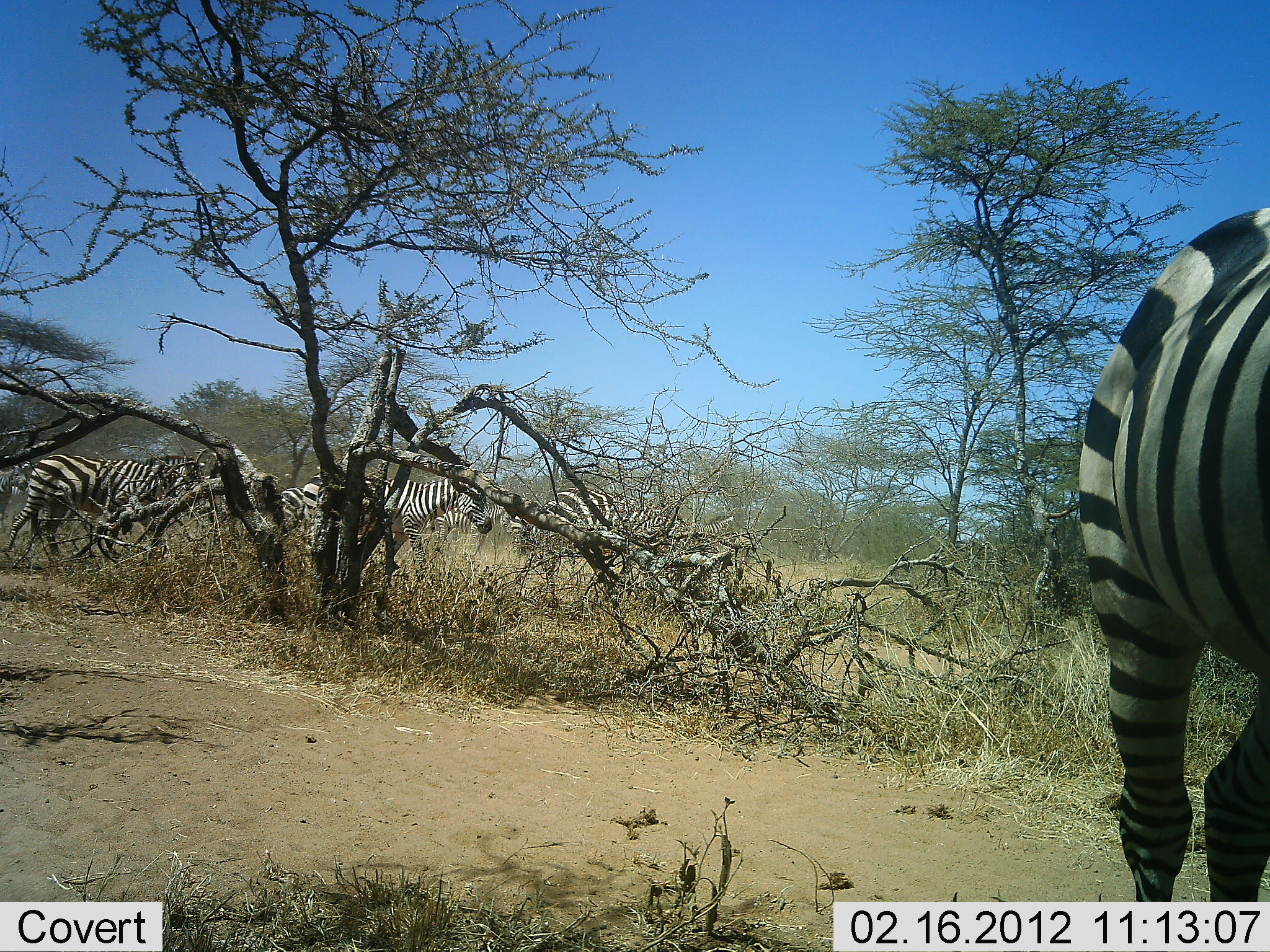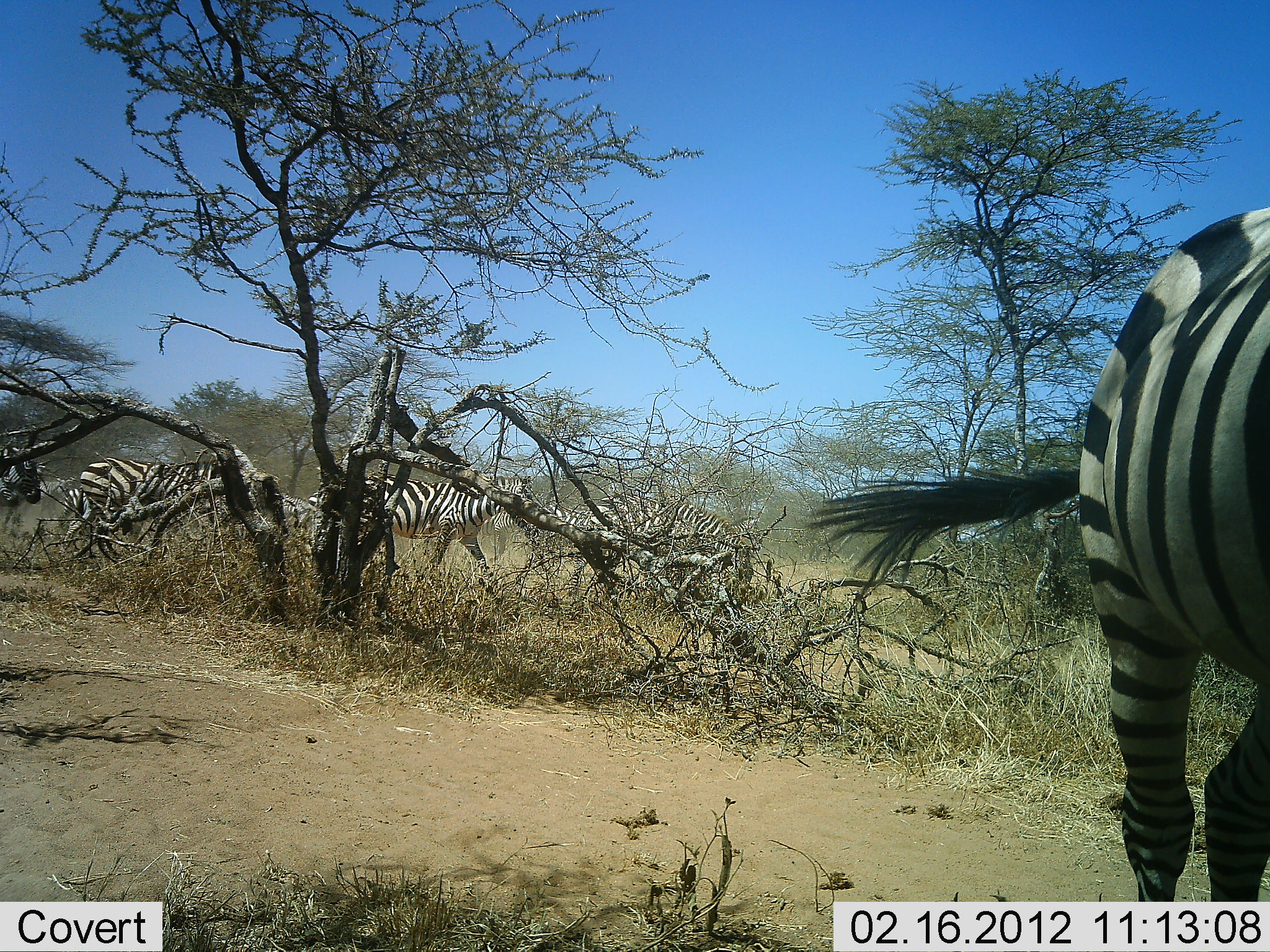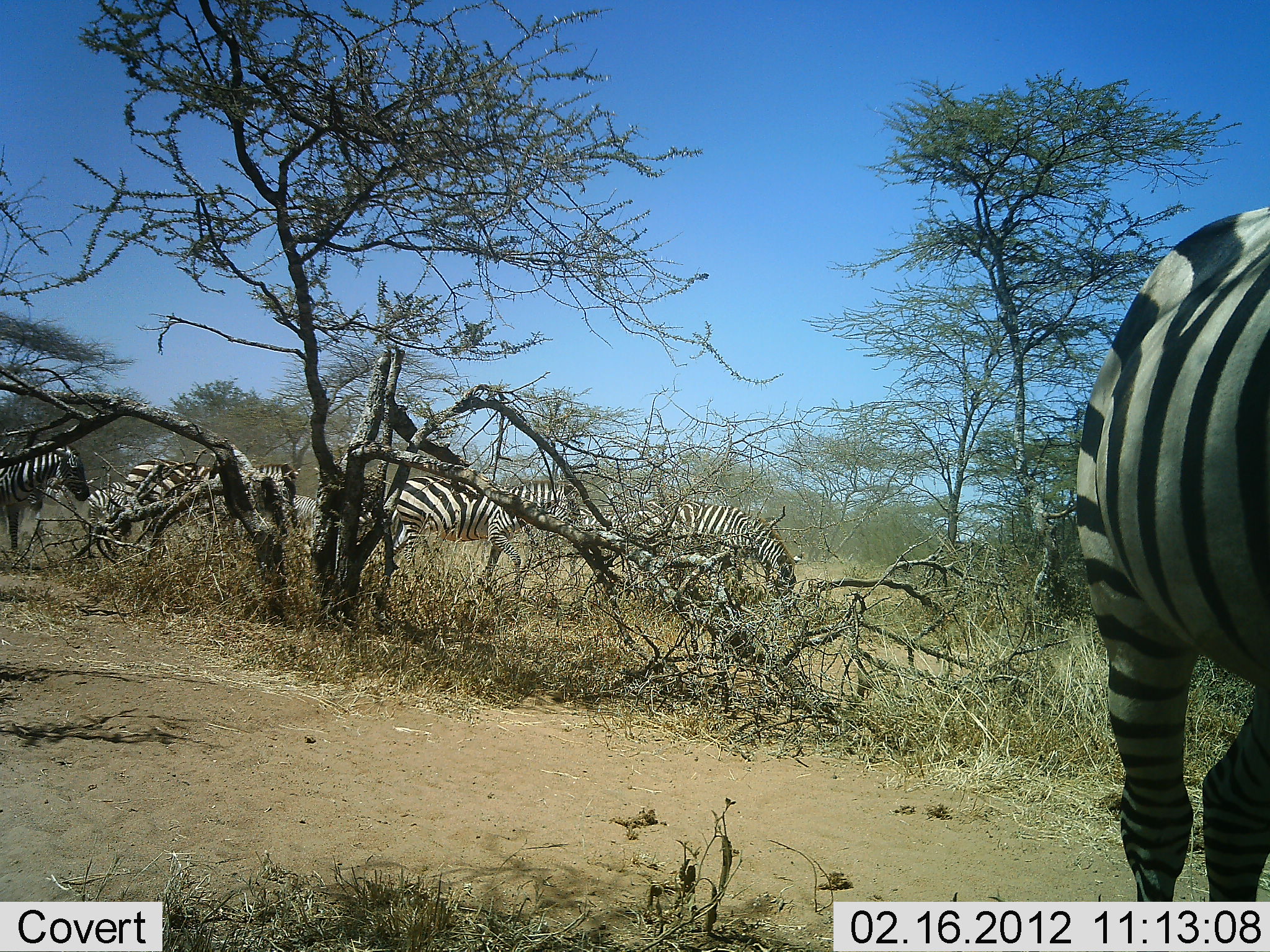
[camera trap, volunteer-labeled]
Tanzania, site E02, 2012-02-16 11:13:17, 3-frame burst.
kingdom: Animalia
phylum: Chordata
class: Mammalia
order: Perissodactyla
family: Equidae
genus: Equus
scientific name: Equus quagga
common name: plains zebra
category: zebra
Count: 7.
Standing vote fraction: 54%.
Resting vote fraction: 0%.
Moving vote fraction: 100%.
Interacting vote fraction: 0%.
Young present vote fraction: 0%.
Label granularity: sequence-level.